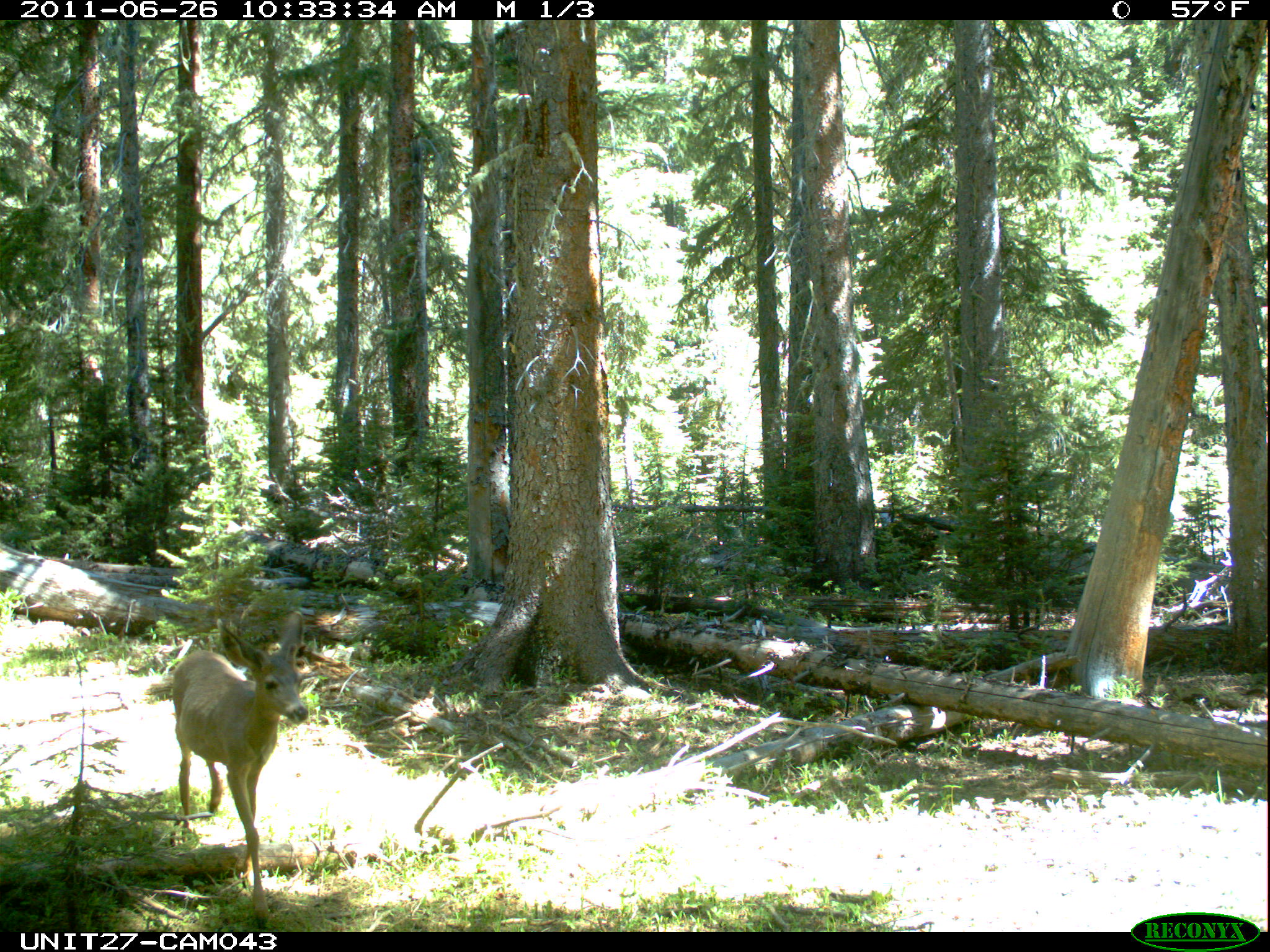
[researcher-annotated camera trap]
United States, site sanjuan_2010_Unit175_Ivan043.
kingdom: Animalia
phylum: Chordata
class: Mammalia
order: Artiodactyla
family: Cervidae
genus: Odocoileus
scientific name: Odocoileus hemionus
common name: mule deer